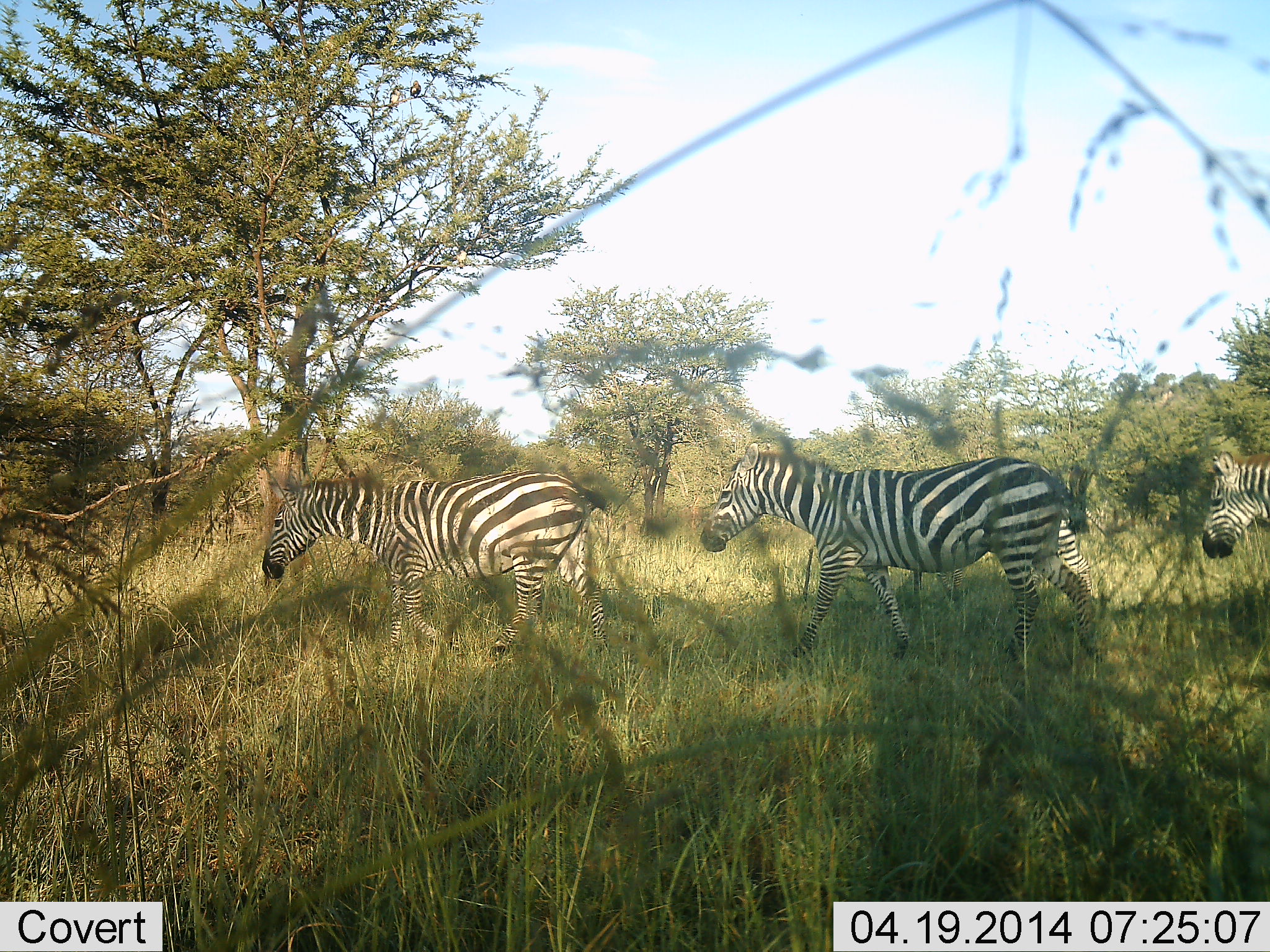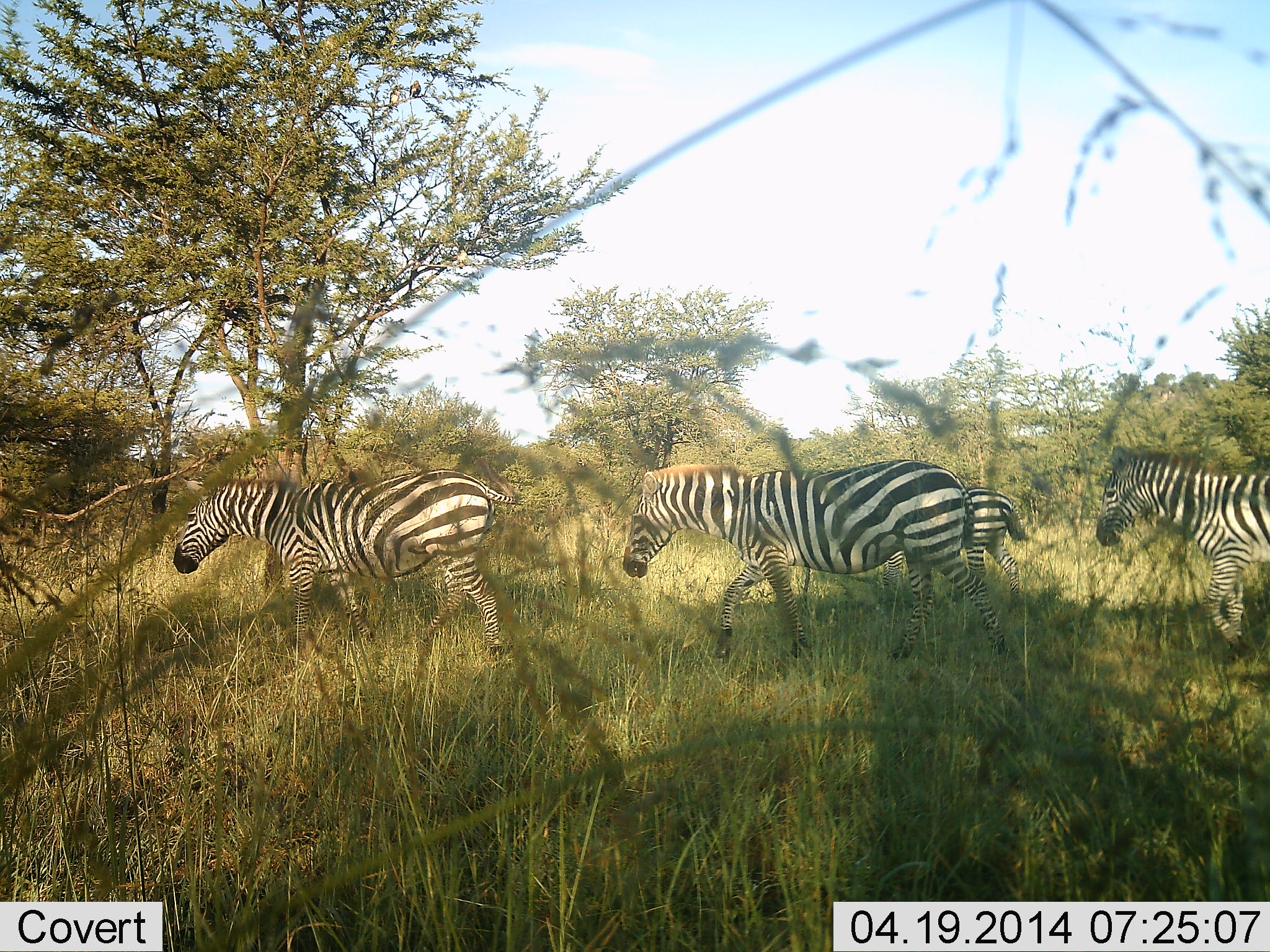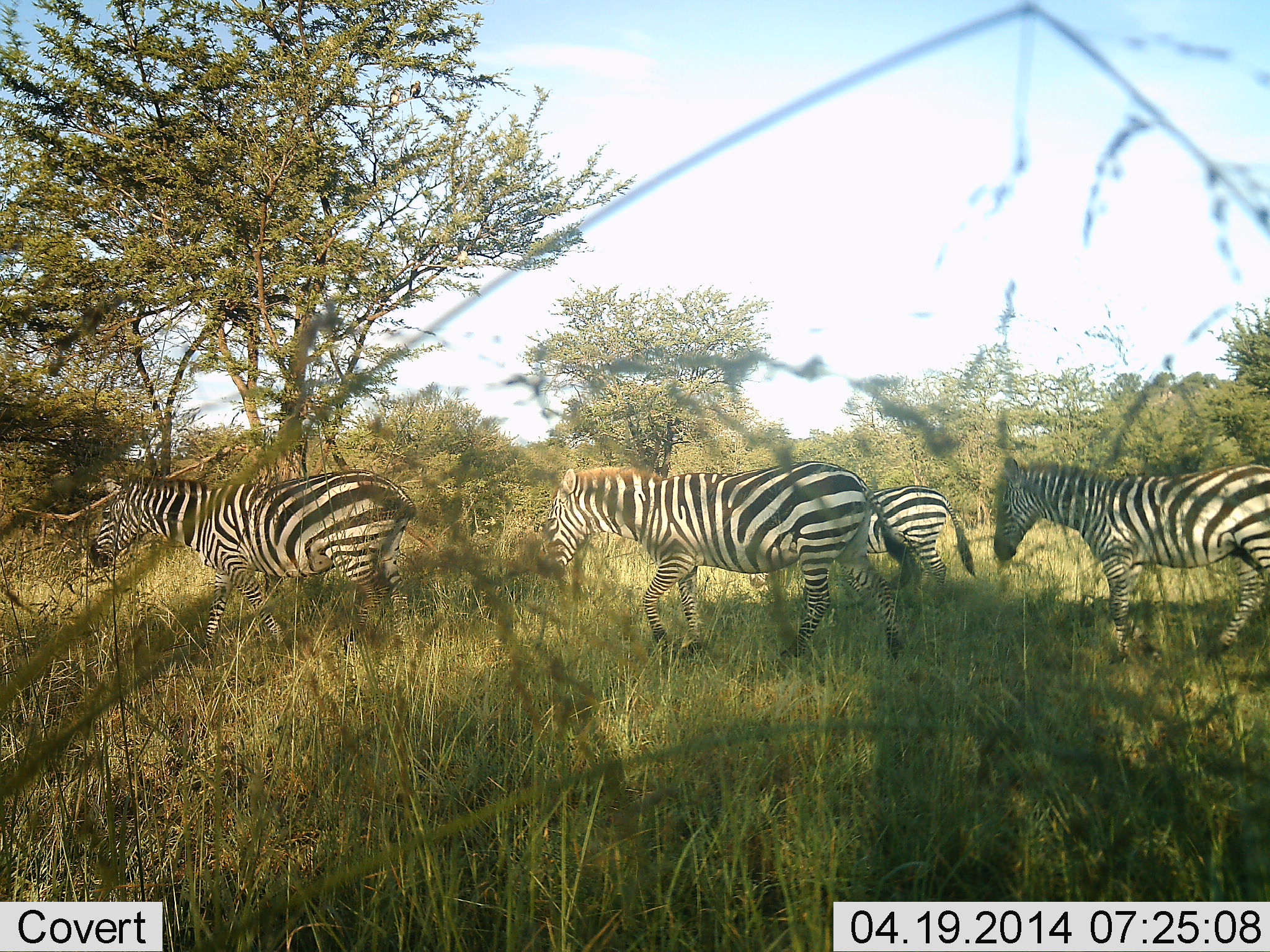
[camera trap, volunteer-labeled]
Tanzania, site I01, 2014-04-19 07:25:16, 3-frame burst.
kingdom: Animalia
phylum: Chordata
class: Mammalia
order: Perissodactyla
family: Equidae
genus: Equus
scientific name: Equus quagga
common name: plains zebra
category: zebra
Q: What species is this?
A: Zebra (plains zebra) (Equus quagga).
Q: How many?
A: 4.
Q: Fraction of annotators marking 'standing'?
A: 0%.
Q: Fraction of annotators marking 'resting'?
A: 0%.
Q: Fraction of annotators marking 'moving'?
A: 100%.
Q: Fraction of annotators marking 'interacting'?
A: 0%.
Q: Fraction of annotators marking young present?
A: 0%.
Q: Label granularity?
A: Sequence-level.